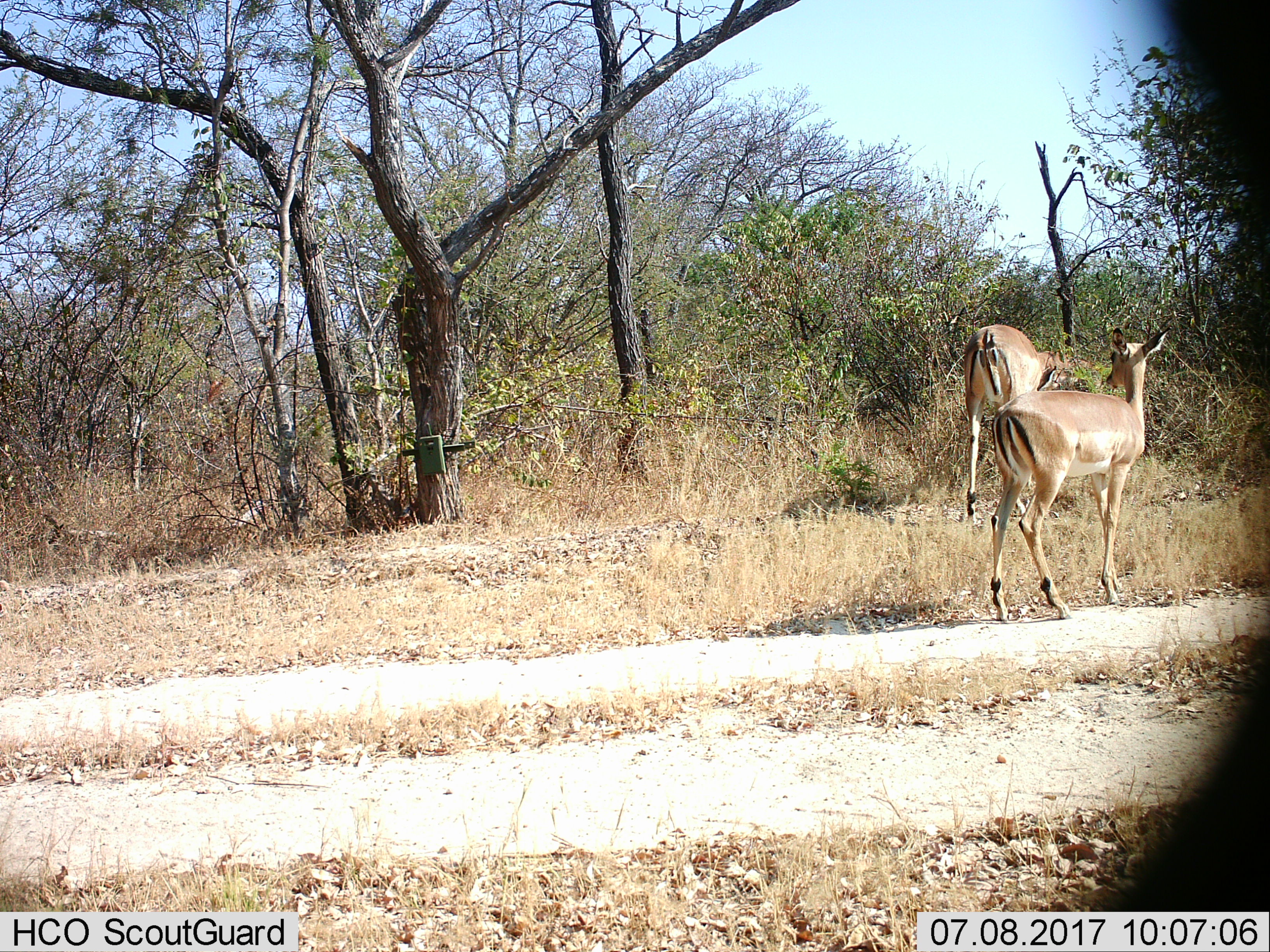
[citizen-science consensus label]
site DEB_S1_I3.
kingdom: Animalia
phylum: Chordata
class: Mammalia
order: Artiodactyla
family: Bovidae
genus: Aepyceros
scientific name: Aepyceros melampus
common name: impala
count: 2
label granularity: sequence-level